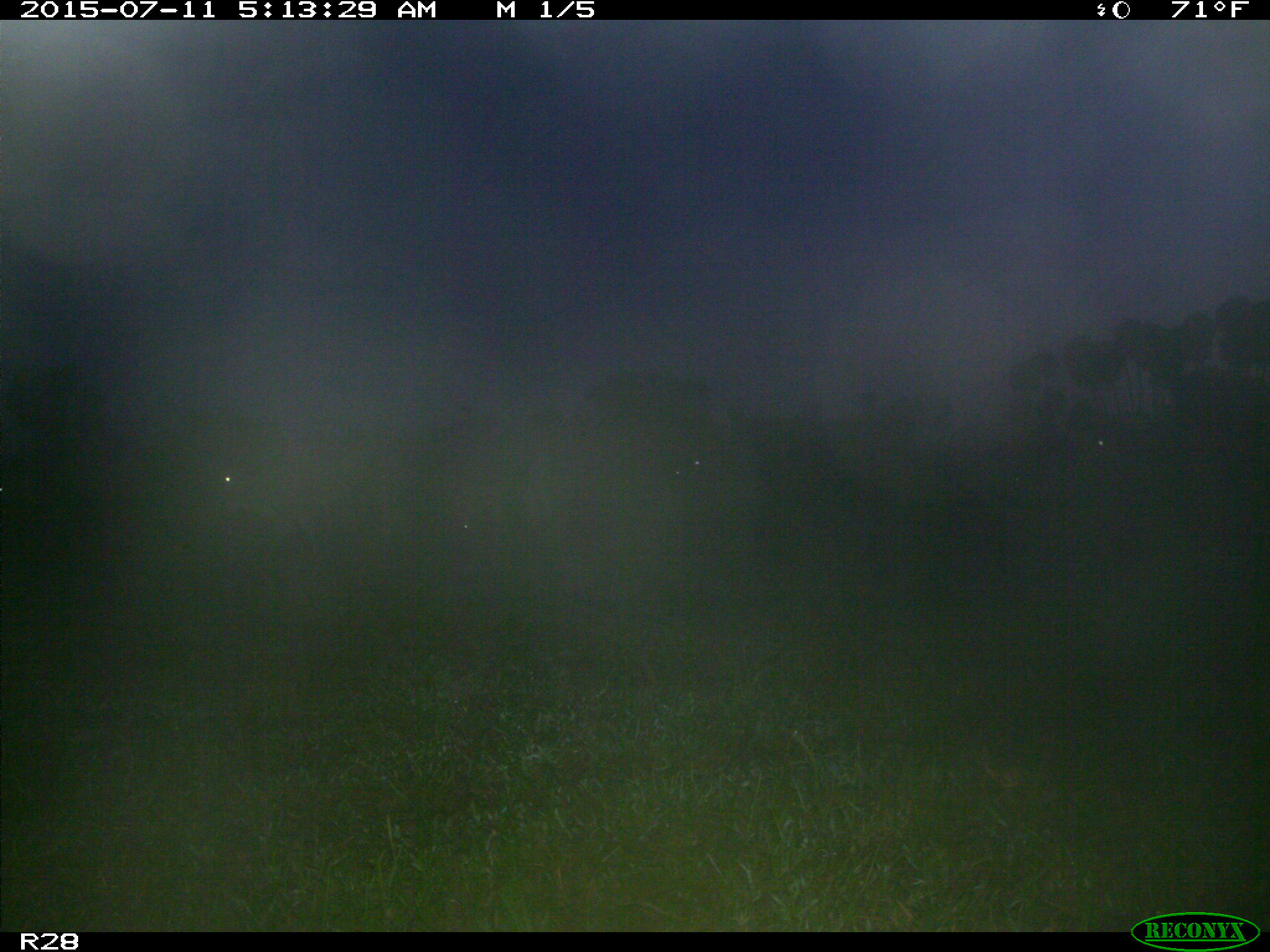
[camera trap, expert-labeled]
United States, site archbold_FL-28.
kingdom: Animalia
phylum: Chordata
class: Mammalia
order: Artiodactyla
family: Bovidae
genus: Bos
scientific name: Bos taurus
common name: domestic cow